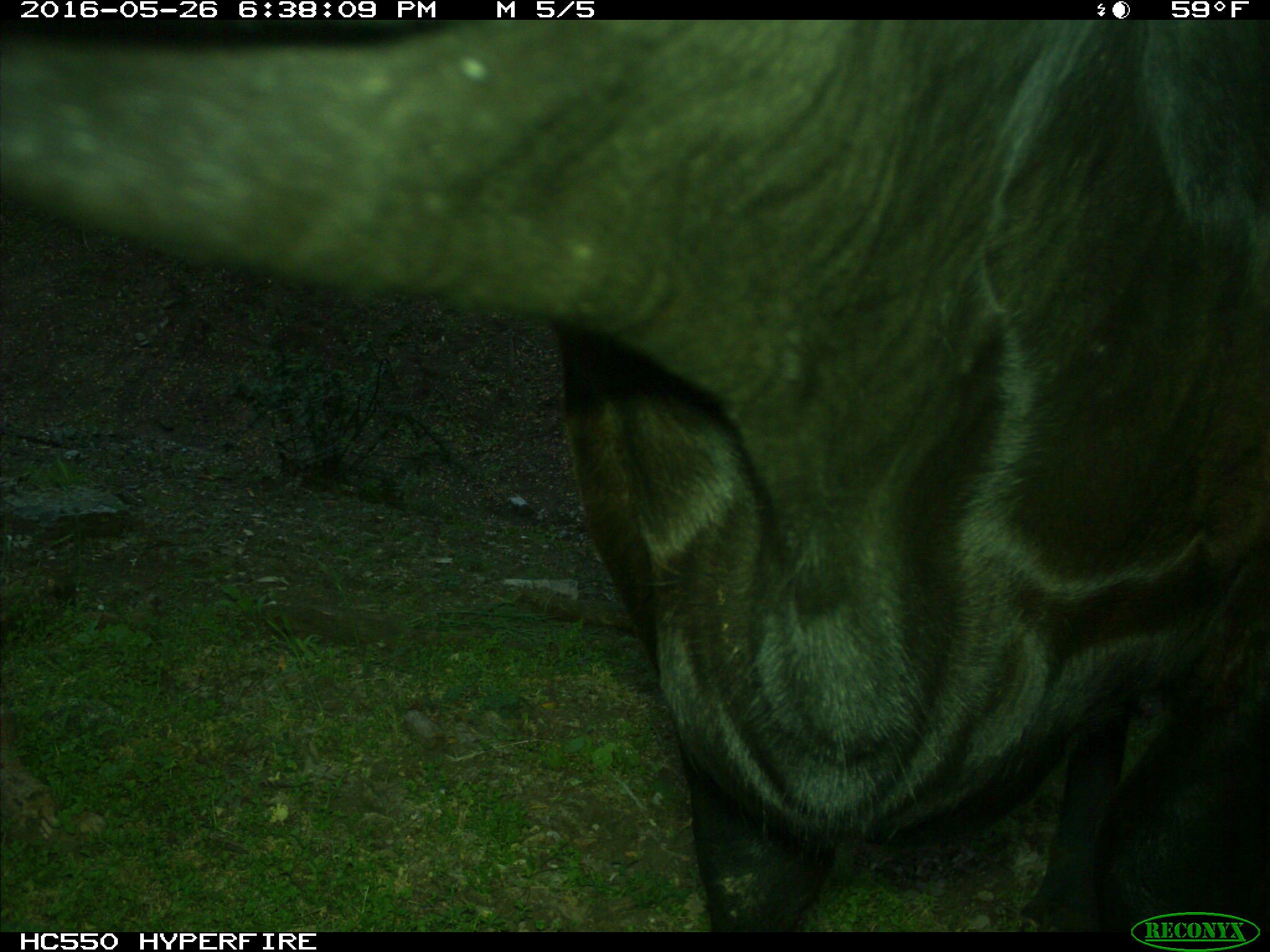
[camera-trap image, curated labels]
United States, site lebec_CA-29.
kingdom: Animalia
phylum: Chordata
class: Mammalia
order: Artiodactyla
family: Bovidae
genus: Bos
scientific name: Bos taurus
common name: domestic cow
Bos taurus (domestic cow).